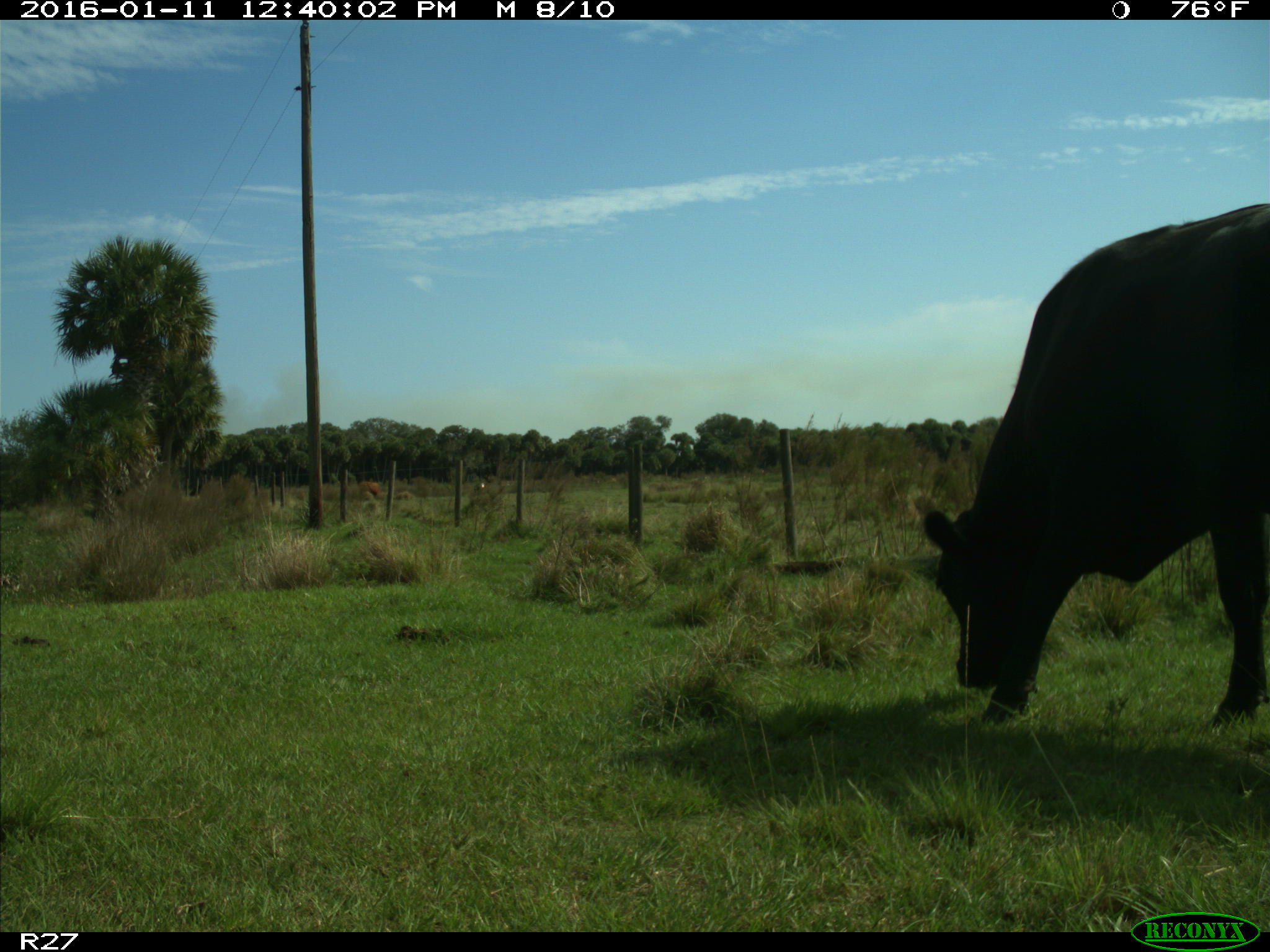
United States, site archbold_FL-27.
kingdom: Animalia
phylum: Chordata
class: Mammalia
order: Artiodactyla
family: Bovidae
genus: Bos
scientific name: Bos taurus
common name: domestic cow